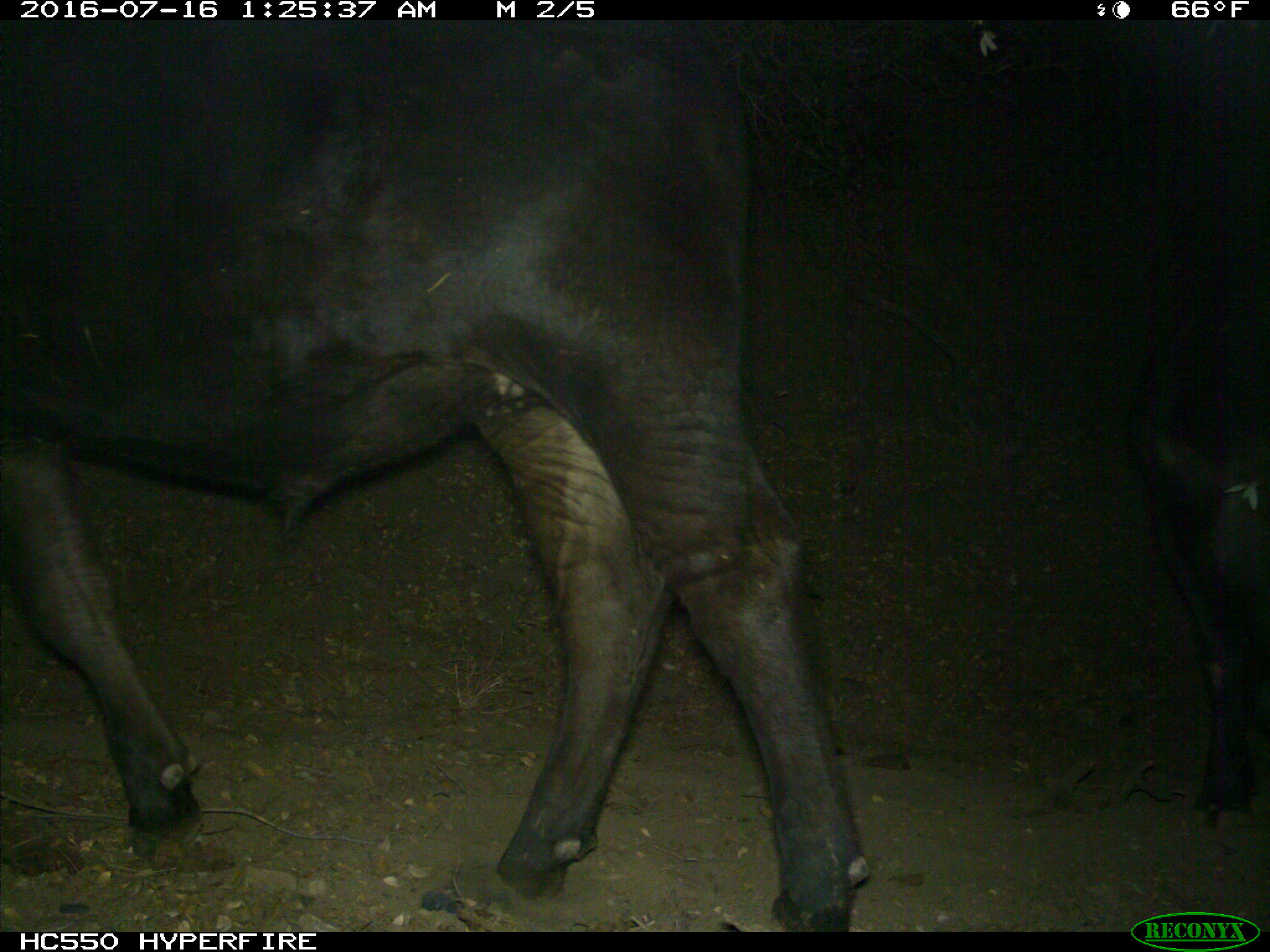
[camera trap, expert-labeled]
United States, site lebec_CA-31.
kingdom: Animalia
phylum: Chordata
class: Mammalia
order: Artiodactyla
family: Bovidae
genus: Bos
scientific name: Bos taurus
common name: domestic cow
Bos taurus (domestic cow).